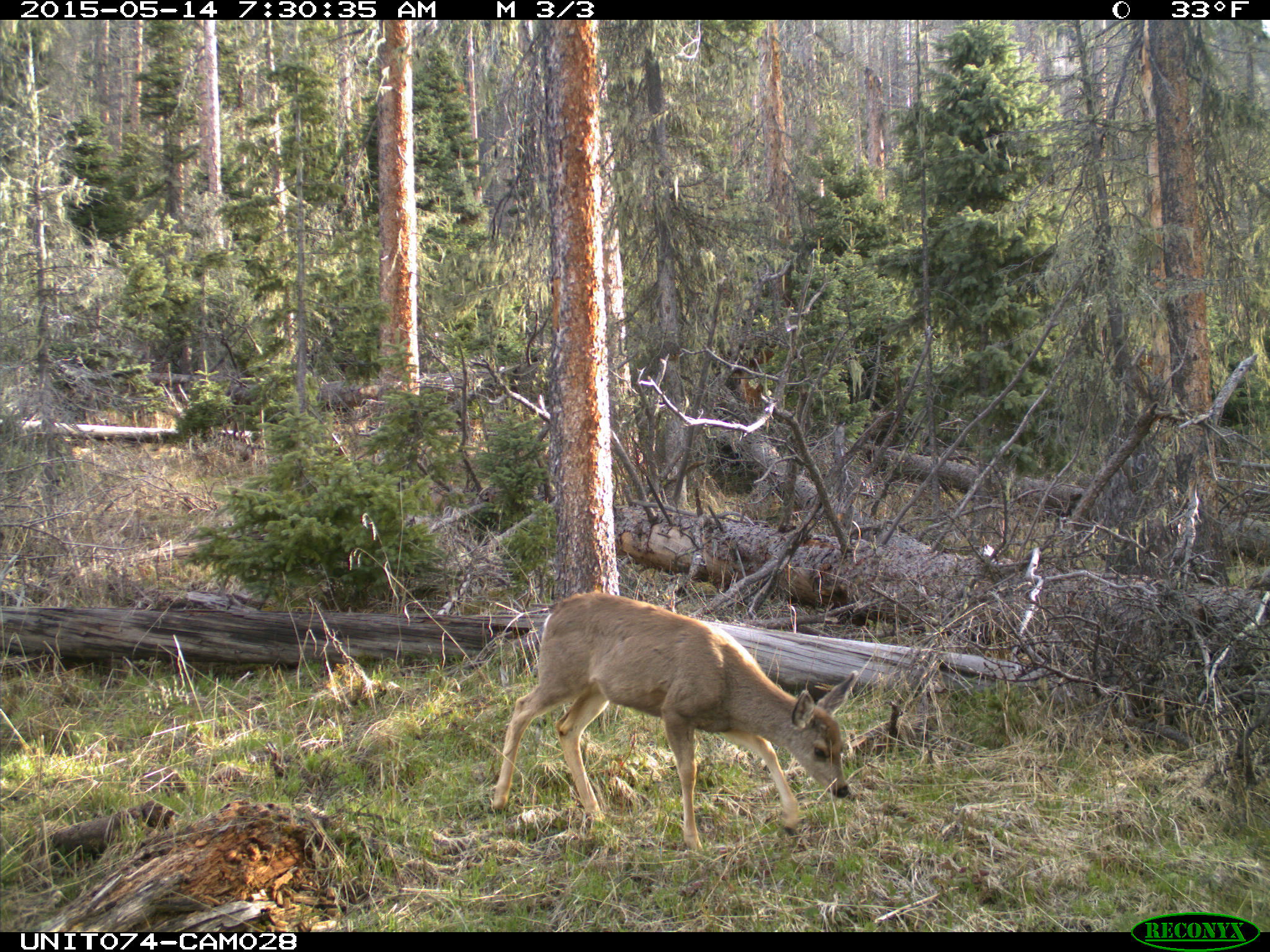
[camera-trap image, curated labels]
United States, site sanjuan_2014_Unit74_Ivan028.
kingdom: Animalia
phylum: Chordata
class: Mammalia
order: Artiodactyla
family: Cervidae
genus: Odocoileus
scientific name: Odocoileus hemionus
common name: mule deer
Odocoileus hemionus (mule deer).